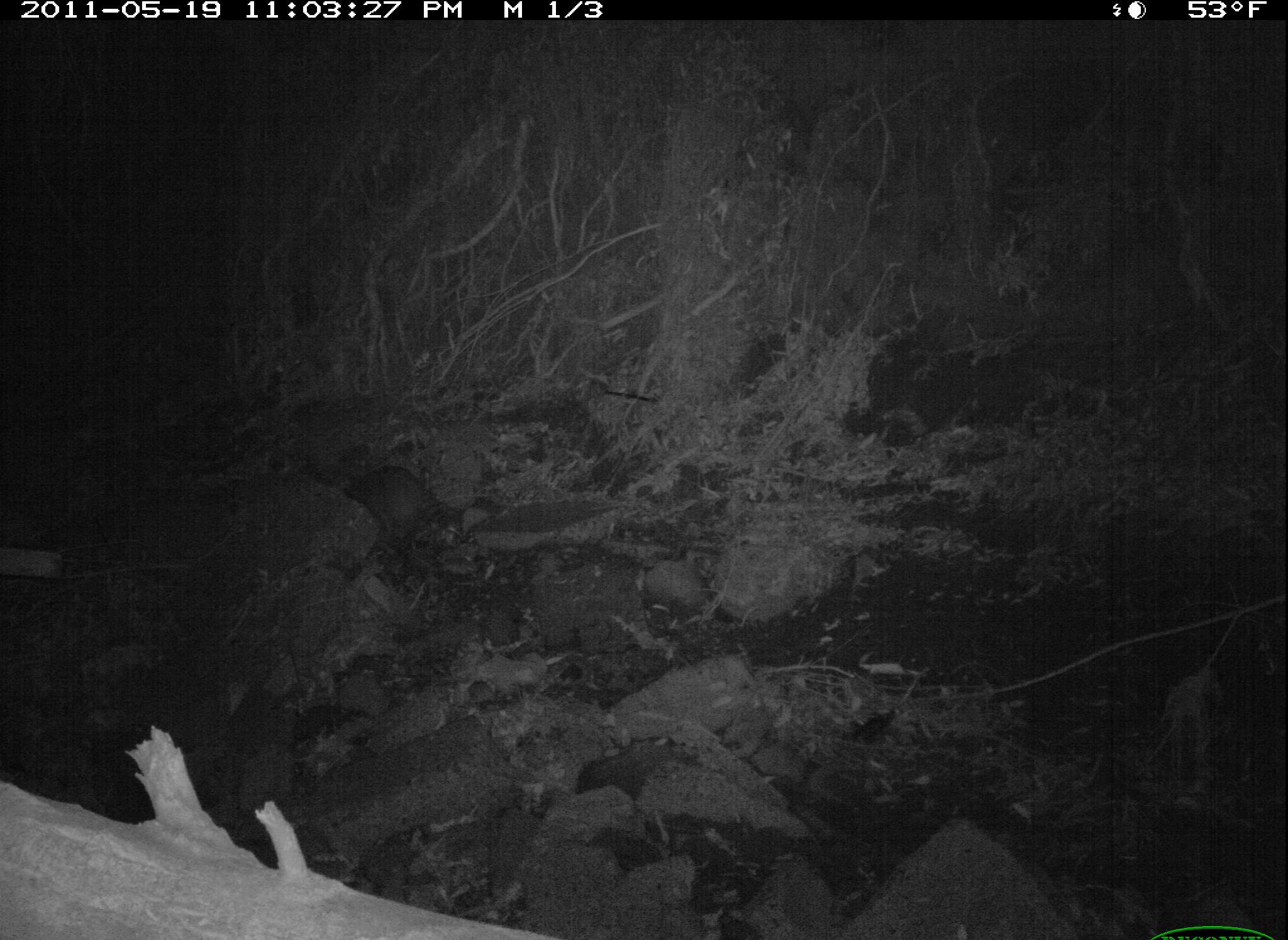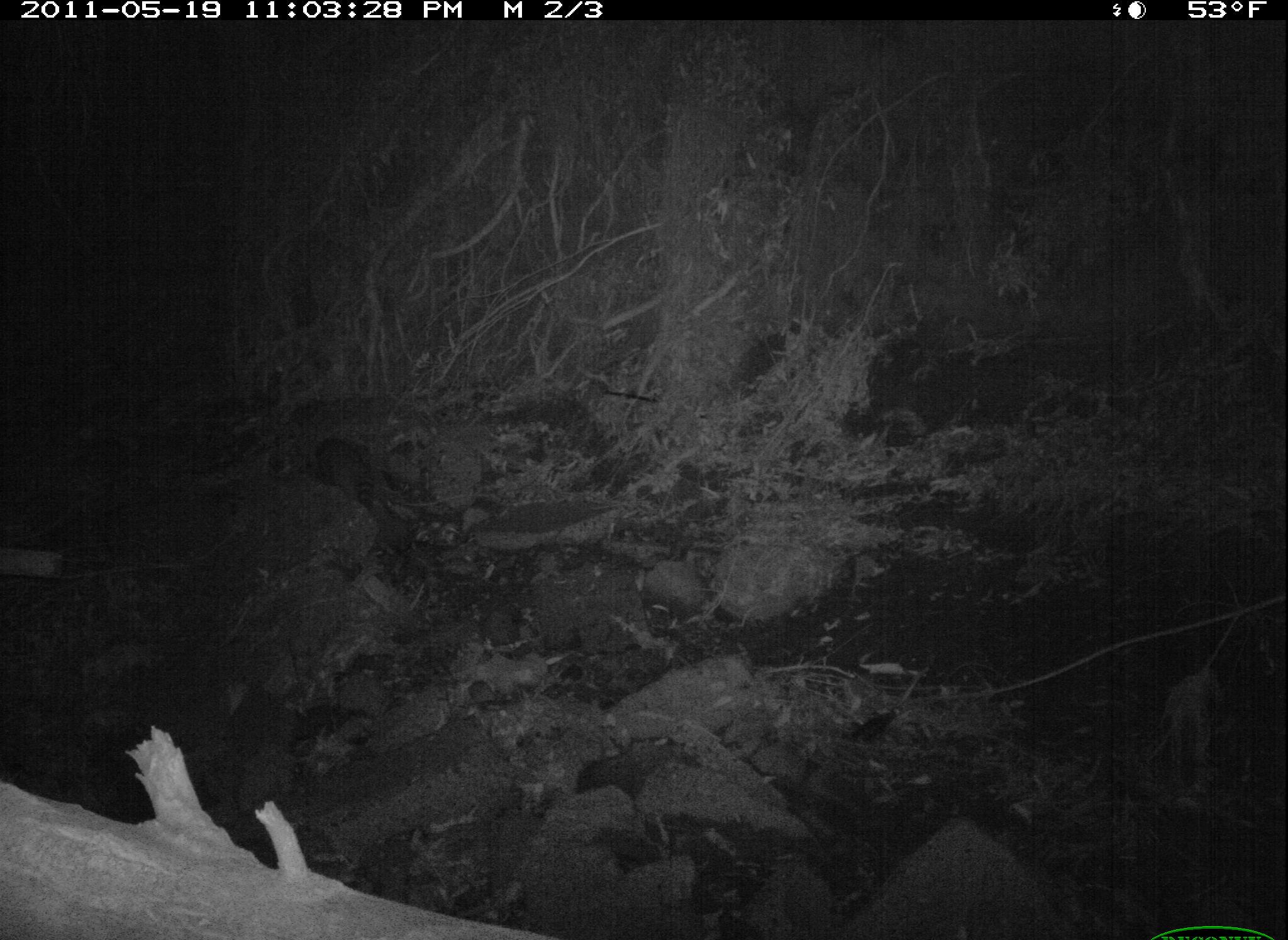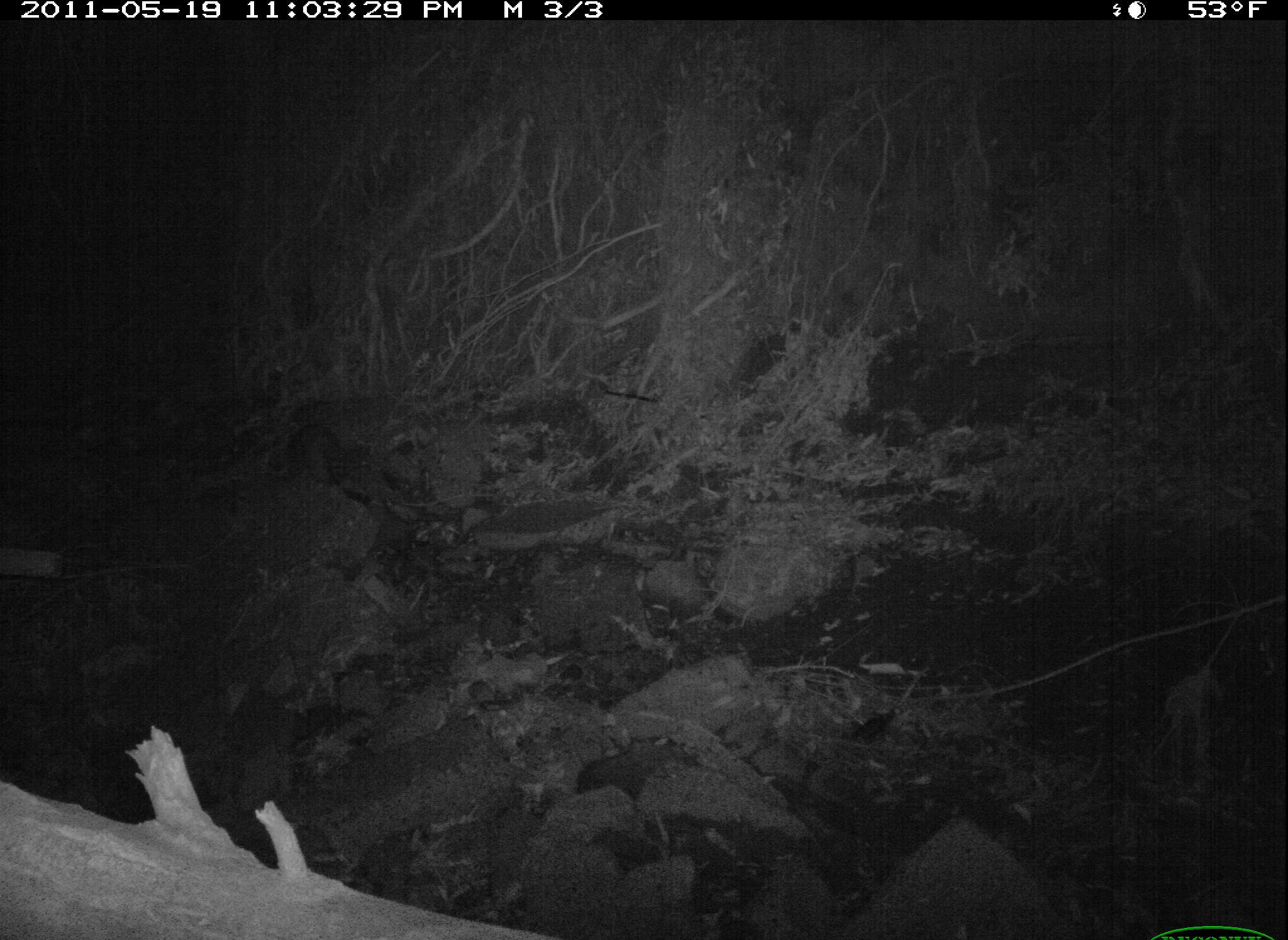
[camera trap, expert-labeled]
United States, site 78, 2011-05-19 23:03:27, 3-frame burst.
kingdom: Animalia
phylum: Chordata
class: Mammalia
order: Carnivora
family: Procyonidae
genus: Procyon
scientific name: Procyon lotor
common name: raccoon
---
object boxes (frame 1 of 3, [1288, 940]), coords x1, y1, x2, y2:
raccoon: 338, 457, 465, 572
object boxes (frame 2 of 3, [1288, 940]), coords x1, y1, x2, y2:
raccoon: 306, 438, 409, 515